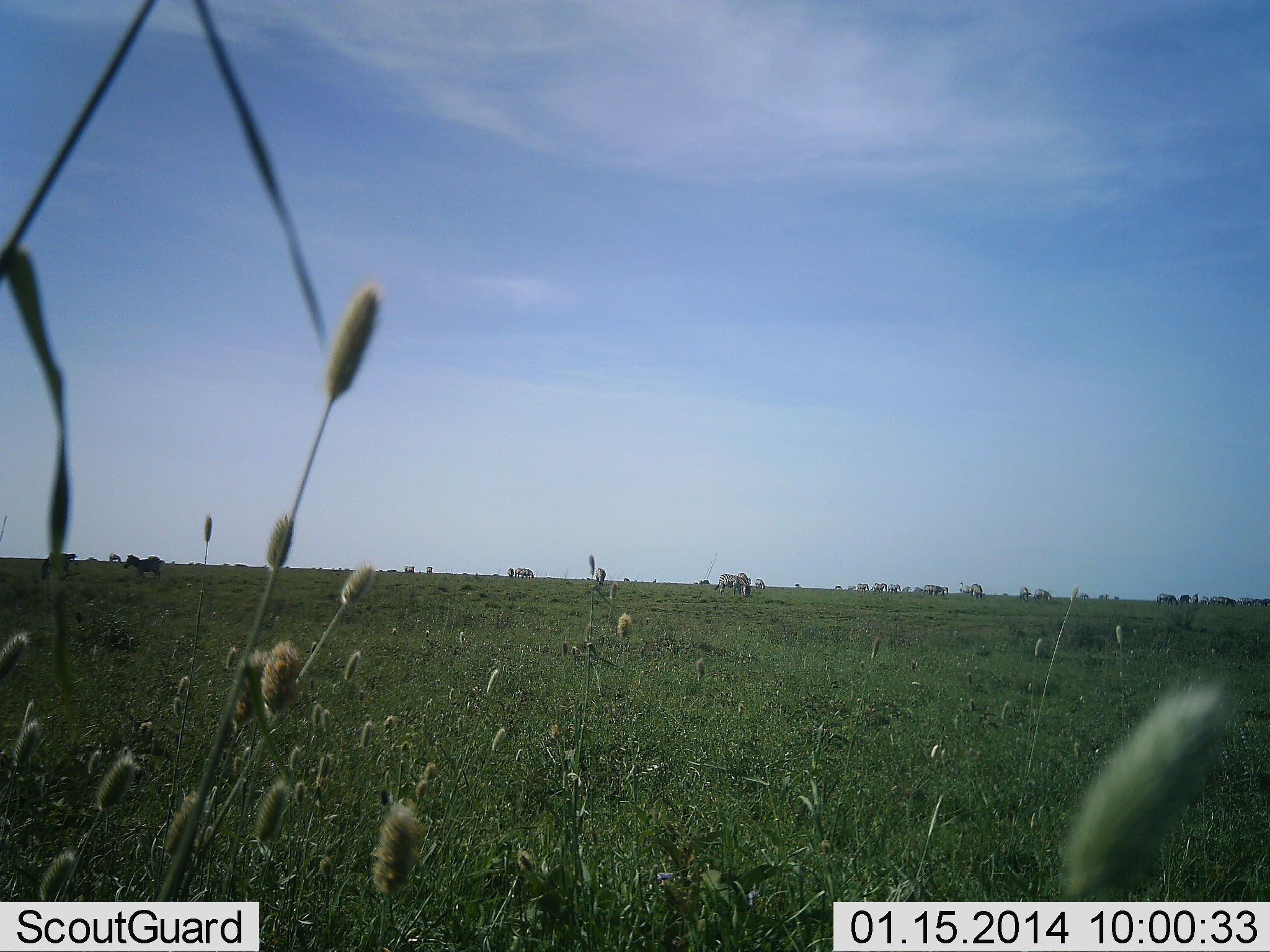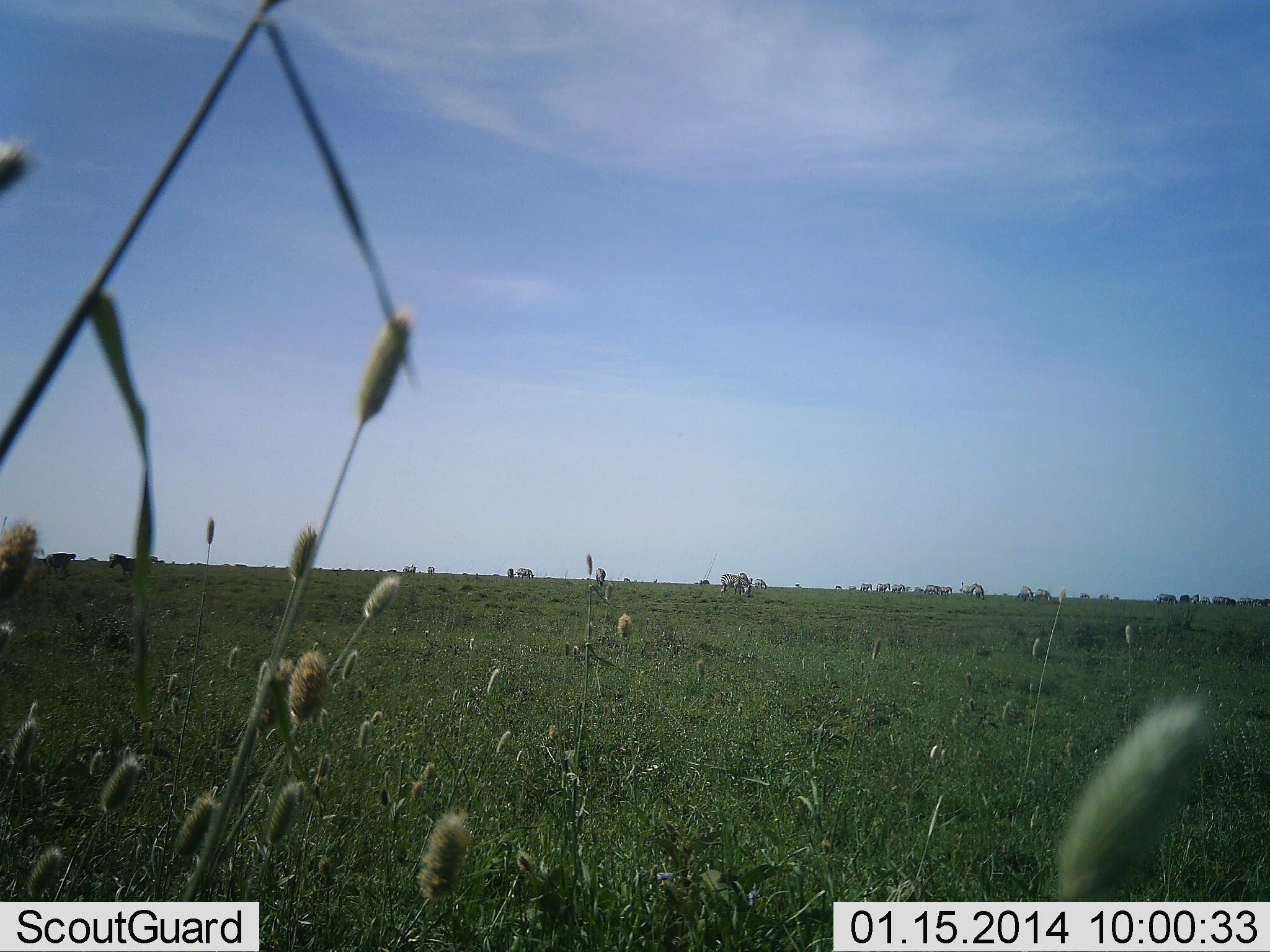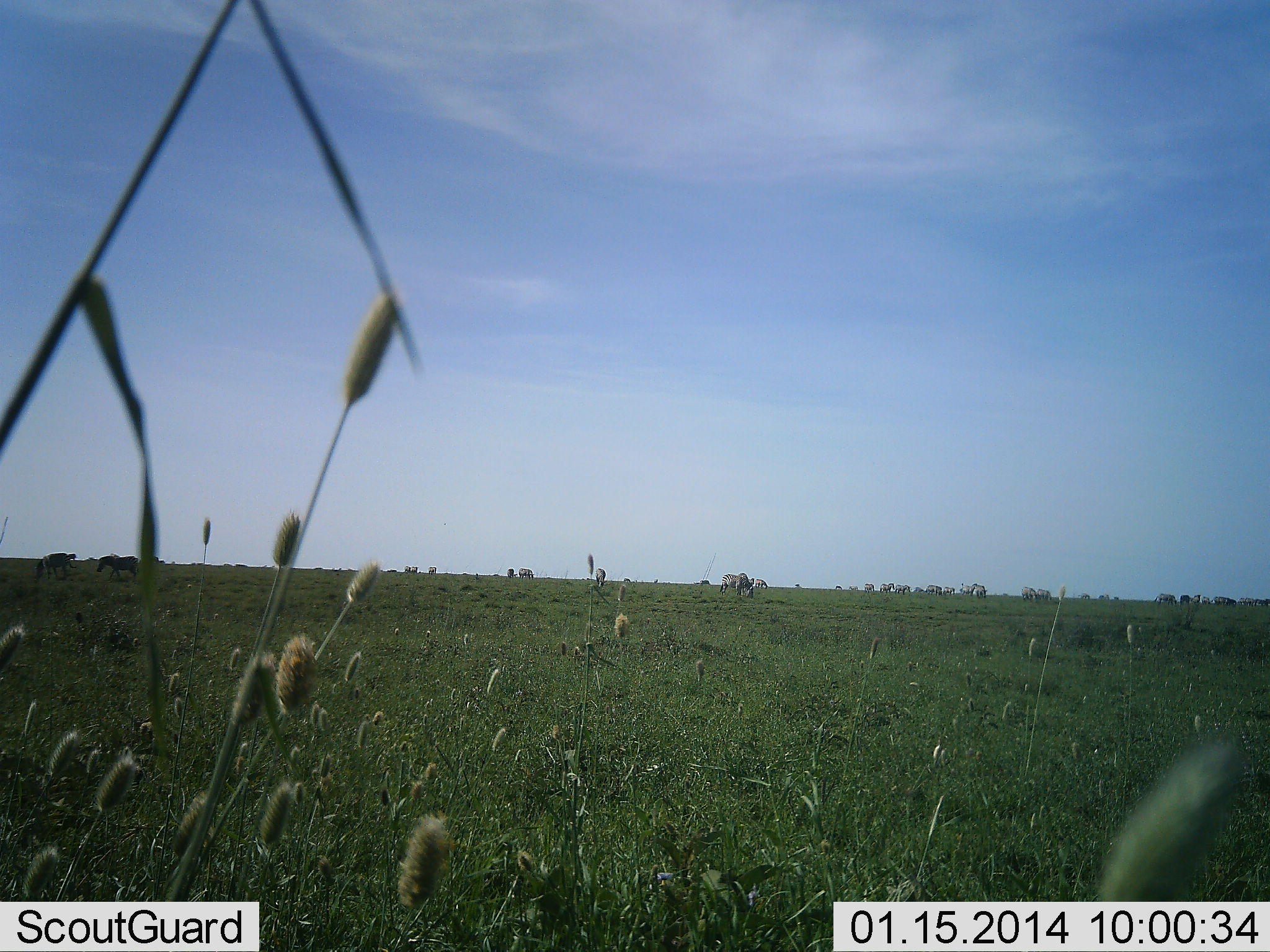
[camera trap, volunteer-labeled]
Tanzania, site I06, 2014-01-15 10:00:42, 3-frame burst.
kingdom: Animalia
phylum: Chordata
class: Mammalia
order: Perissodactyla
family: Equidae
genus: Equus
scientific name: Equus quagga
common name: plains zebra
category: zebra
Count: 11-50.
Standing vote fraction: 45%.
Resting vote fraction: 0%.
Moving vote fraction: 73%.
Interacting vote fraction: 9%.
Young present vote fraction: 0%.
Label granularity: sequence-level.